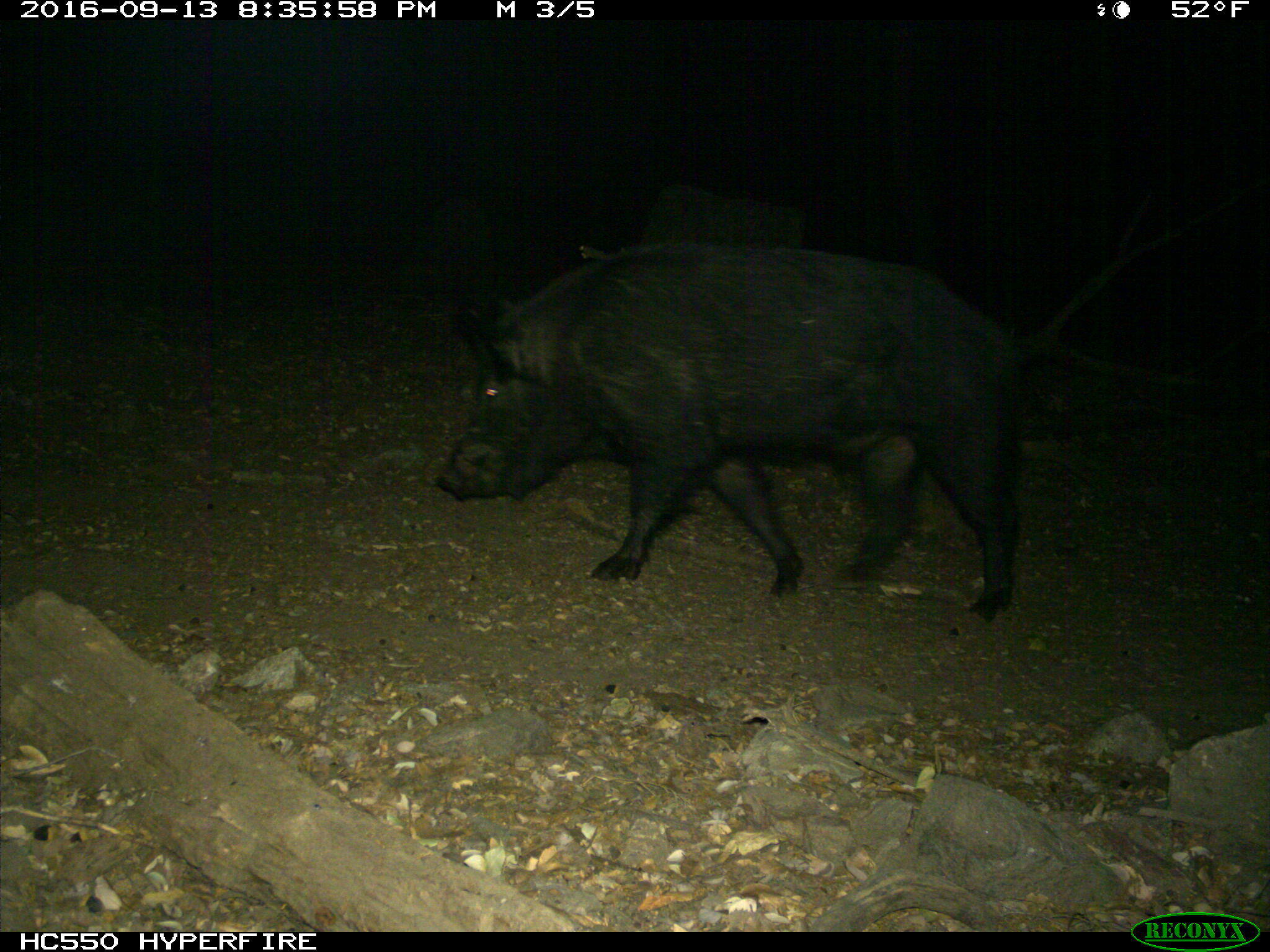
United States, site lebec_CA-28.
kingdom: Animalia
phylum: Chordata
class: Mammalia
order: Artiodactyla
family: Suidae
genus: Sus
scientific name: Sus scrofa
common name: wild boar